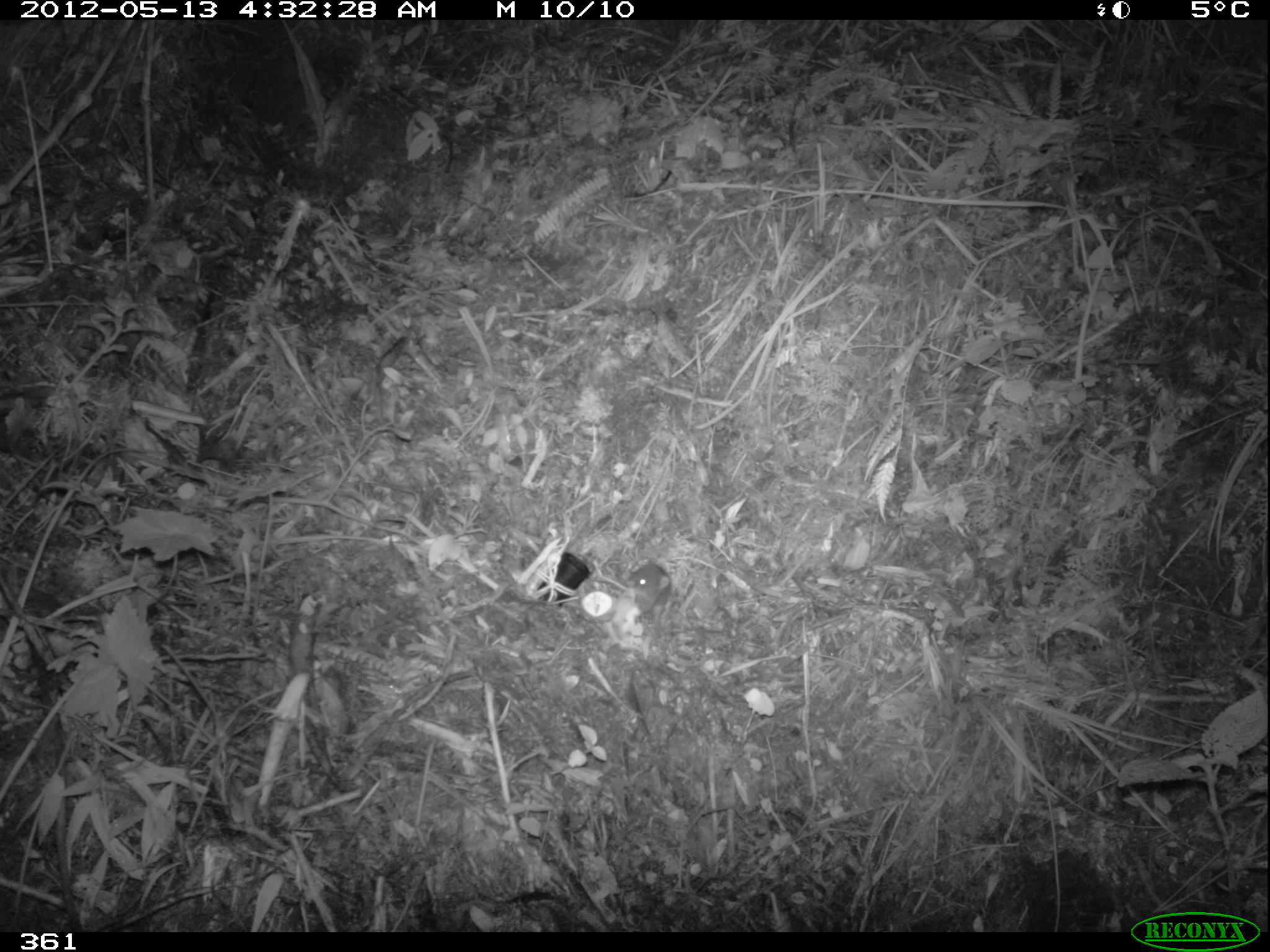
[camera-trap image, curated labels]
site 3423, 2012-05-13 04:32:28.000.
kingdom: Animalia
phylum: Chordata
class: Mammalia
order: Rodentia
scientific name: Rodentia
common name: rodents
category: unknown rodent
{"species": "unknown rodent (rodents) (Rodentia)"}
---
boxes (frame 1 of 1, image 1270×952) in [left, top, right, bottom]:
unknown rodent: [614, 563, 672, 632]